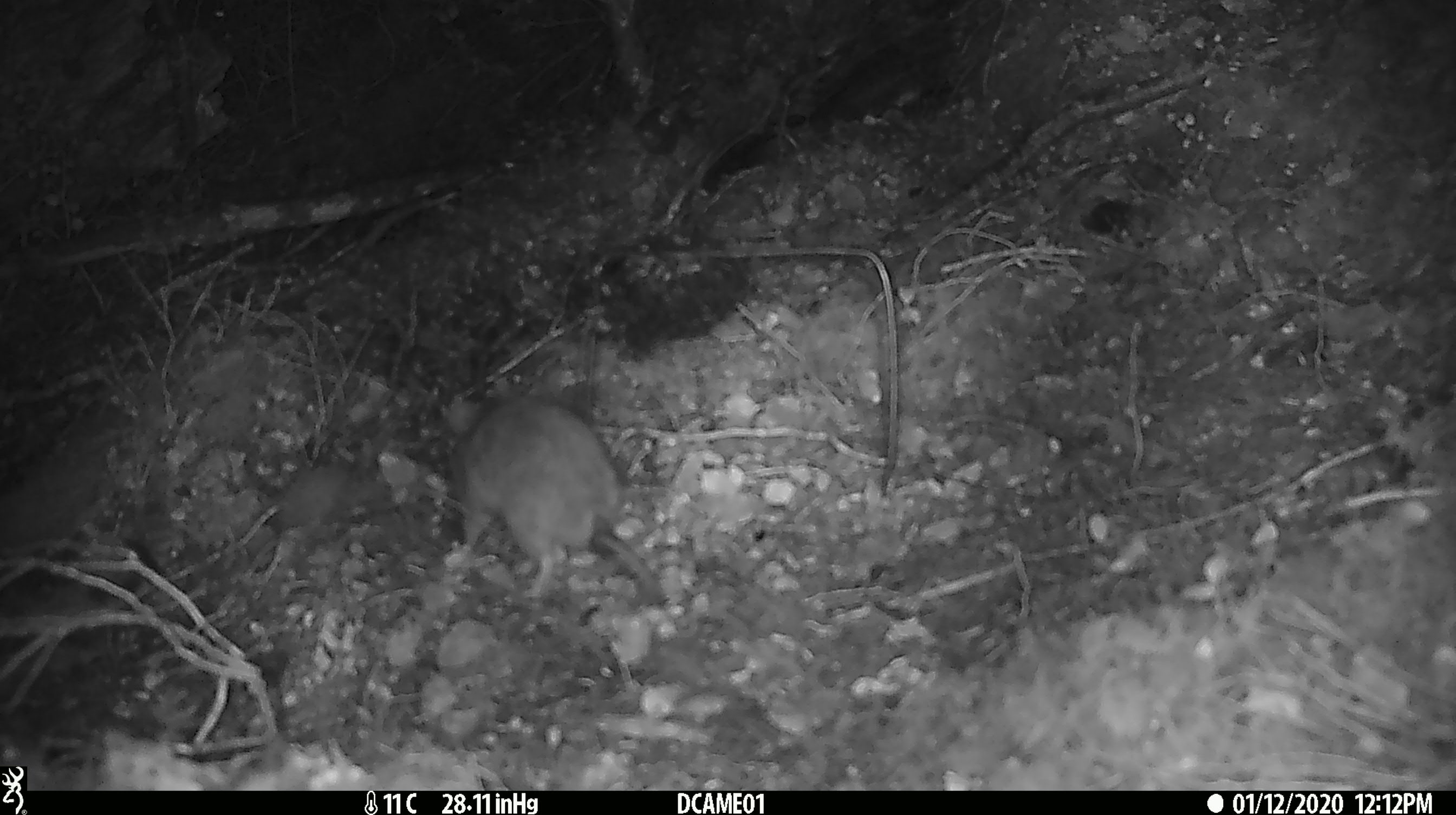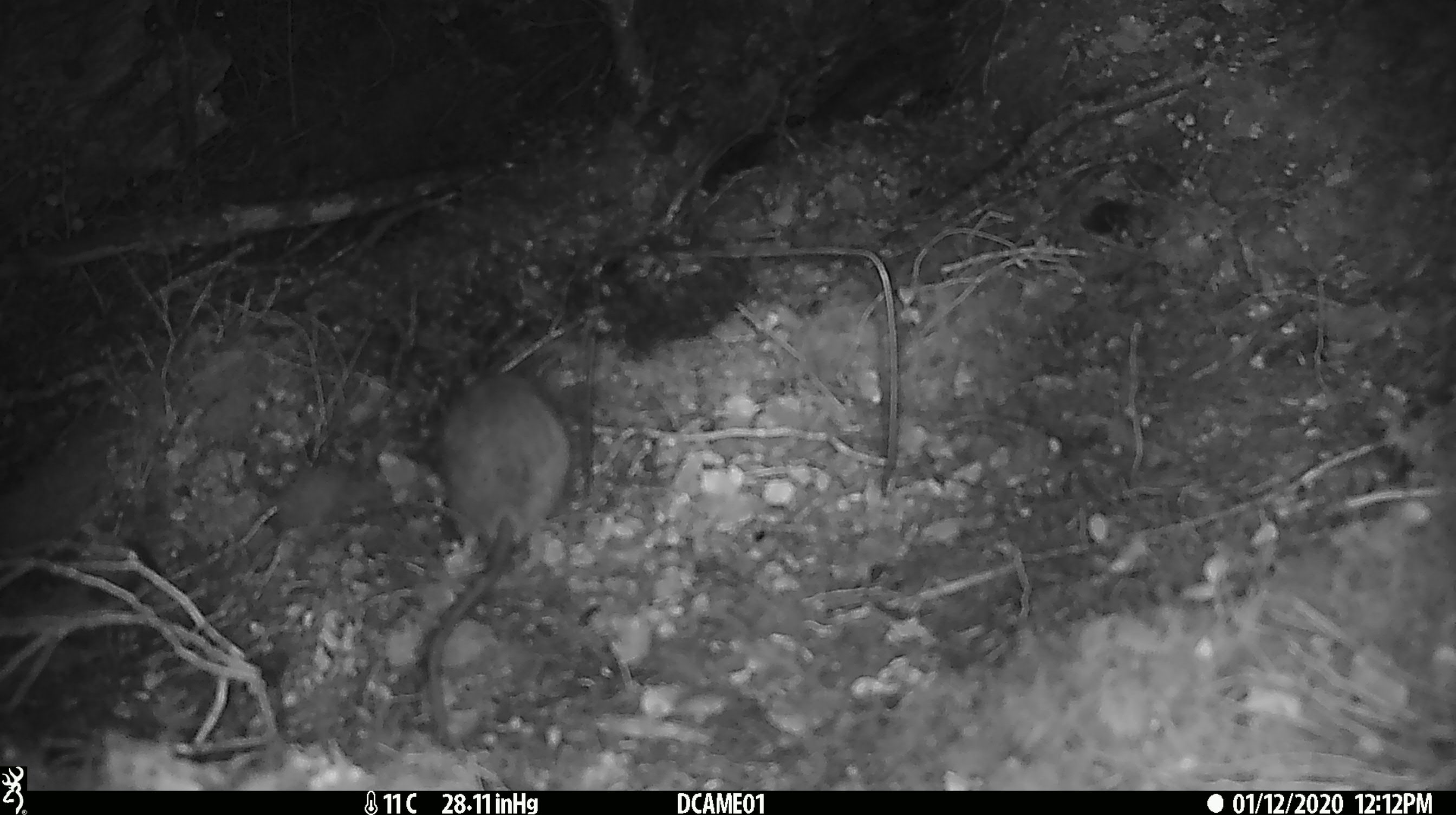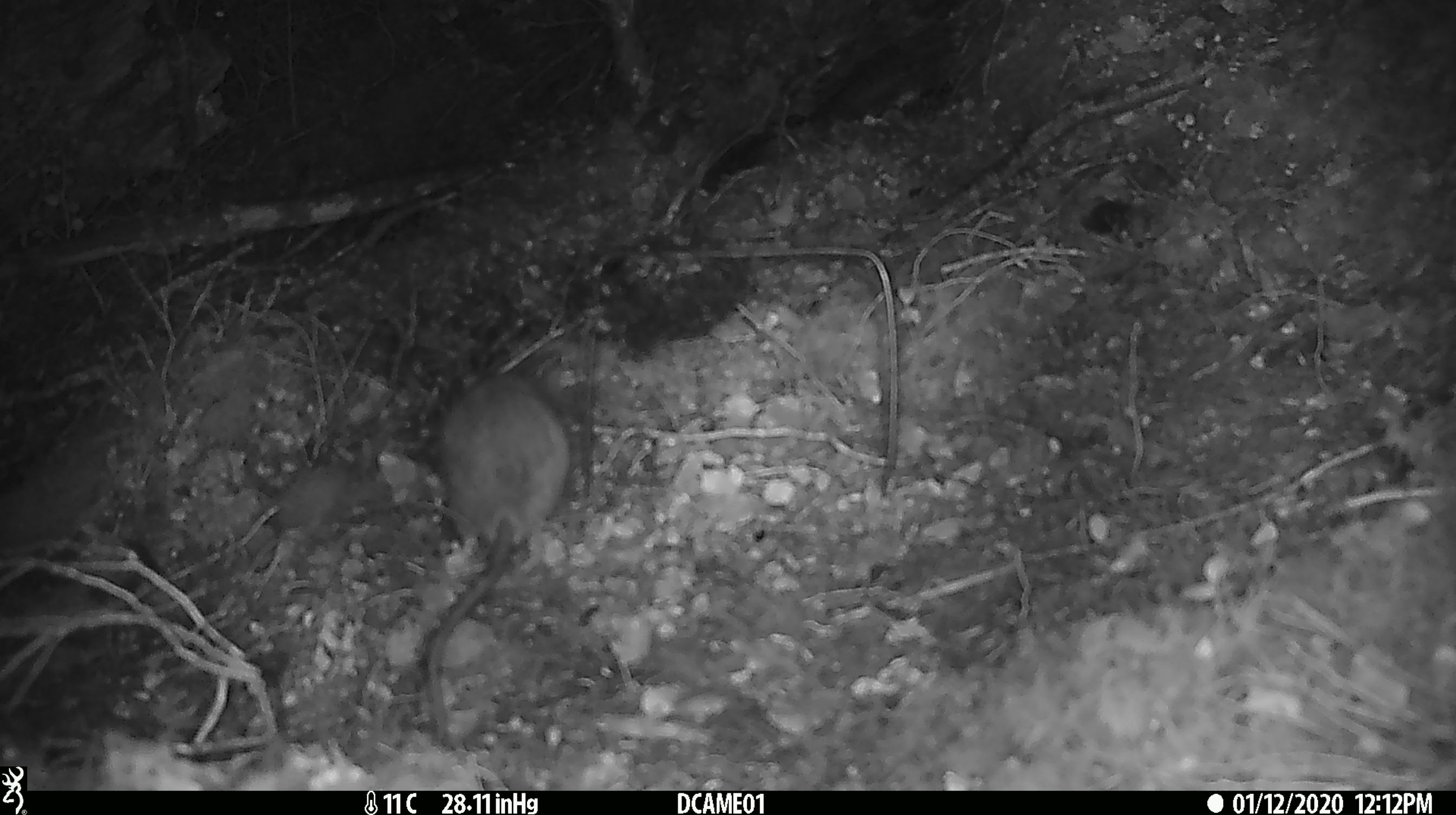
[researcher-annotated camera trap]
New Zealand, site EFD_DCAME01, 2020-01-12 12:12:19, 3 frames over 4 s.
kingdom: Animalia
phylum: Chordata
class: Mammalia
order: Rodentia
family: Muridae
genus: Rattus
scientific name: Rattus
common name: rat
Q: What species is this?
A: Rat (Rattus).